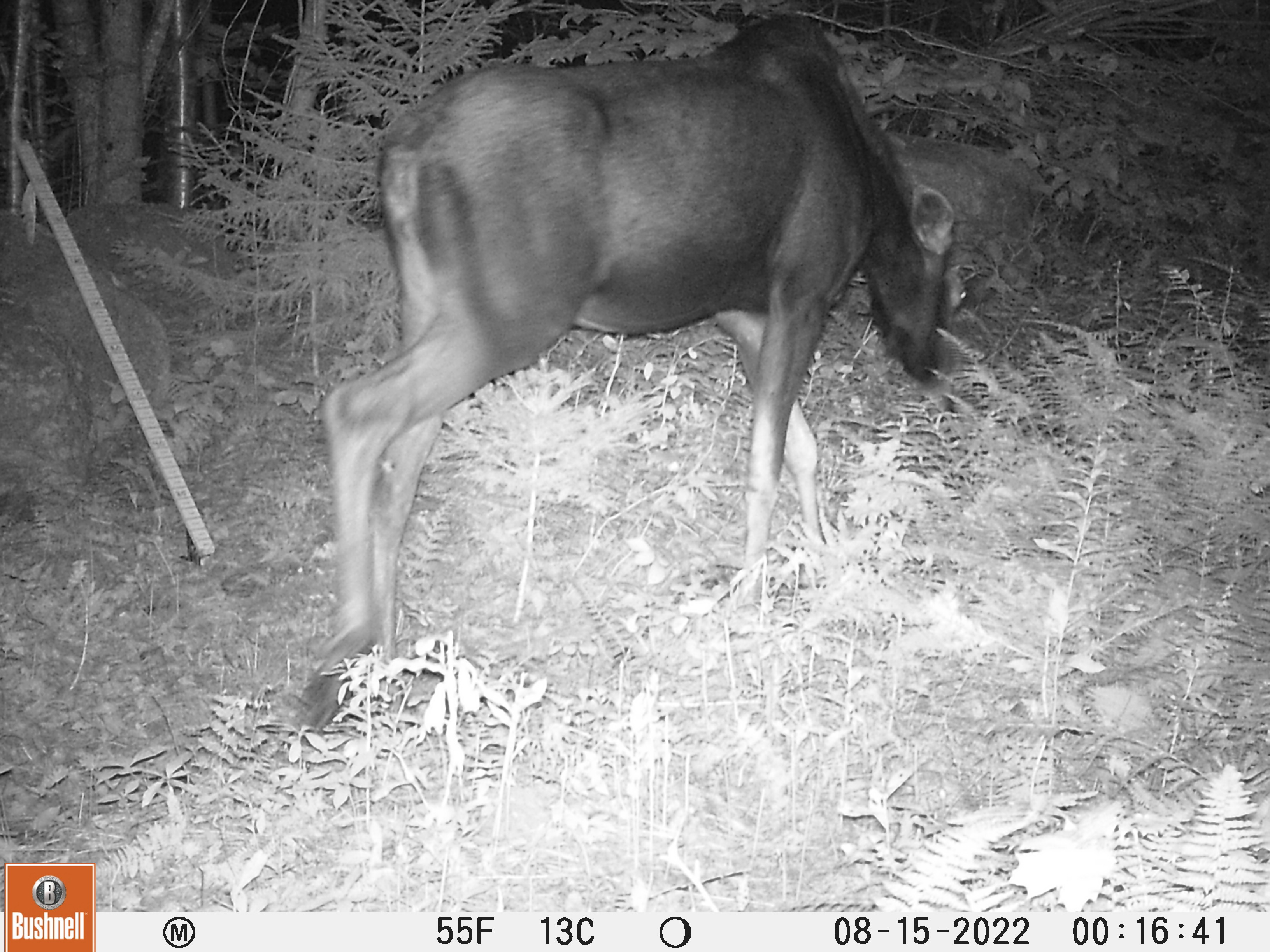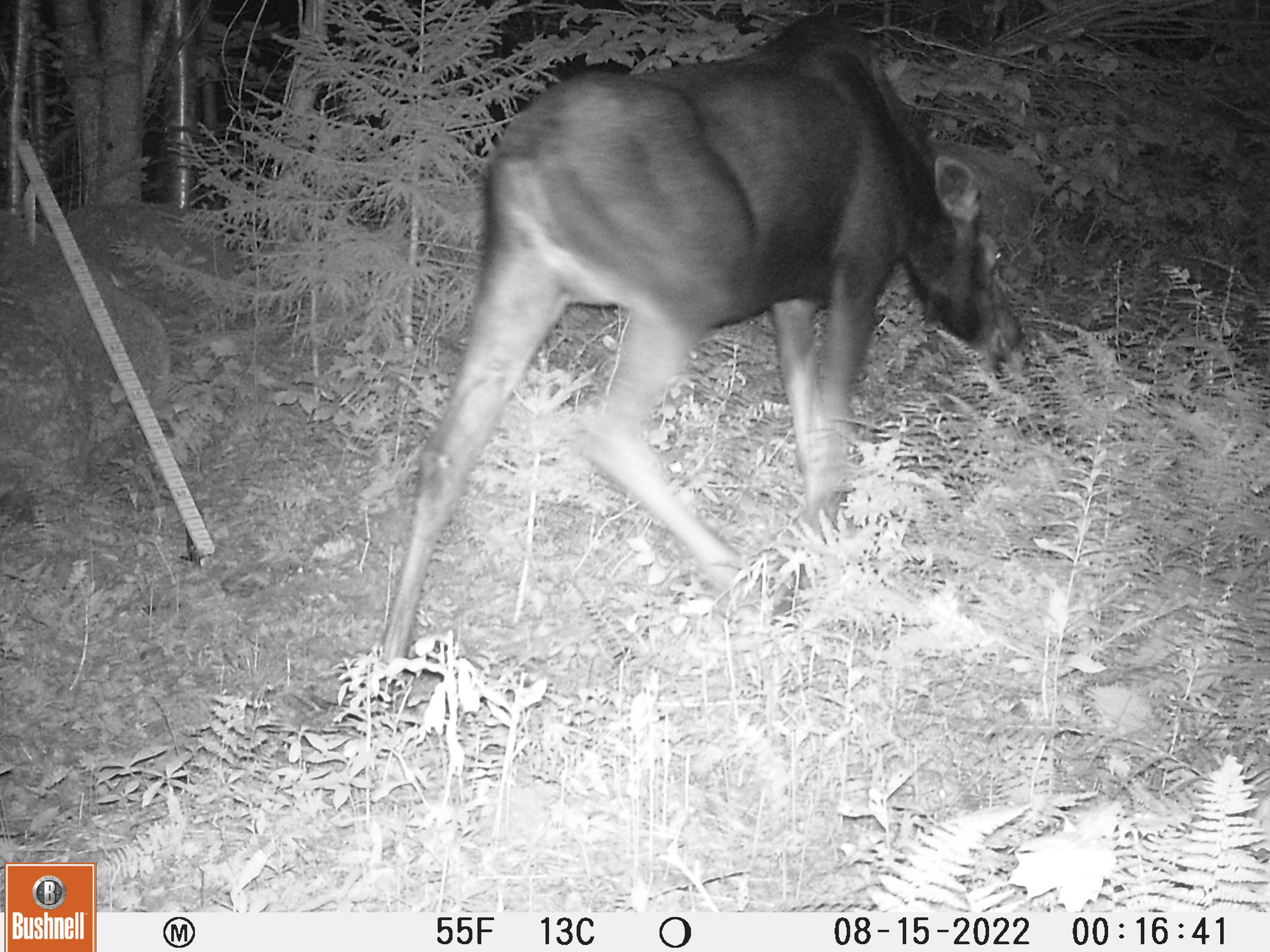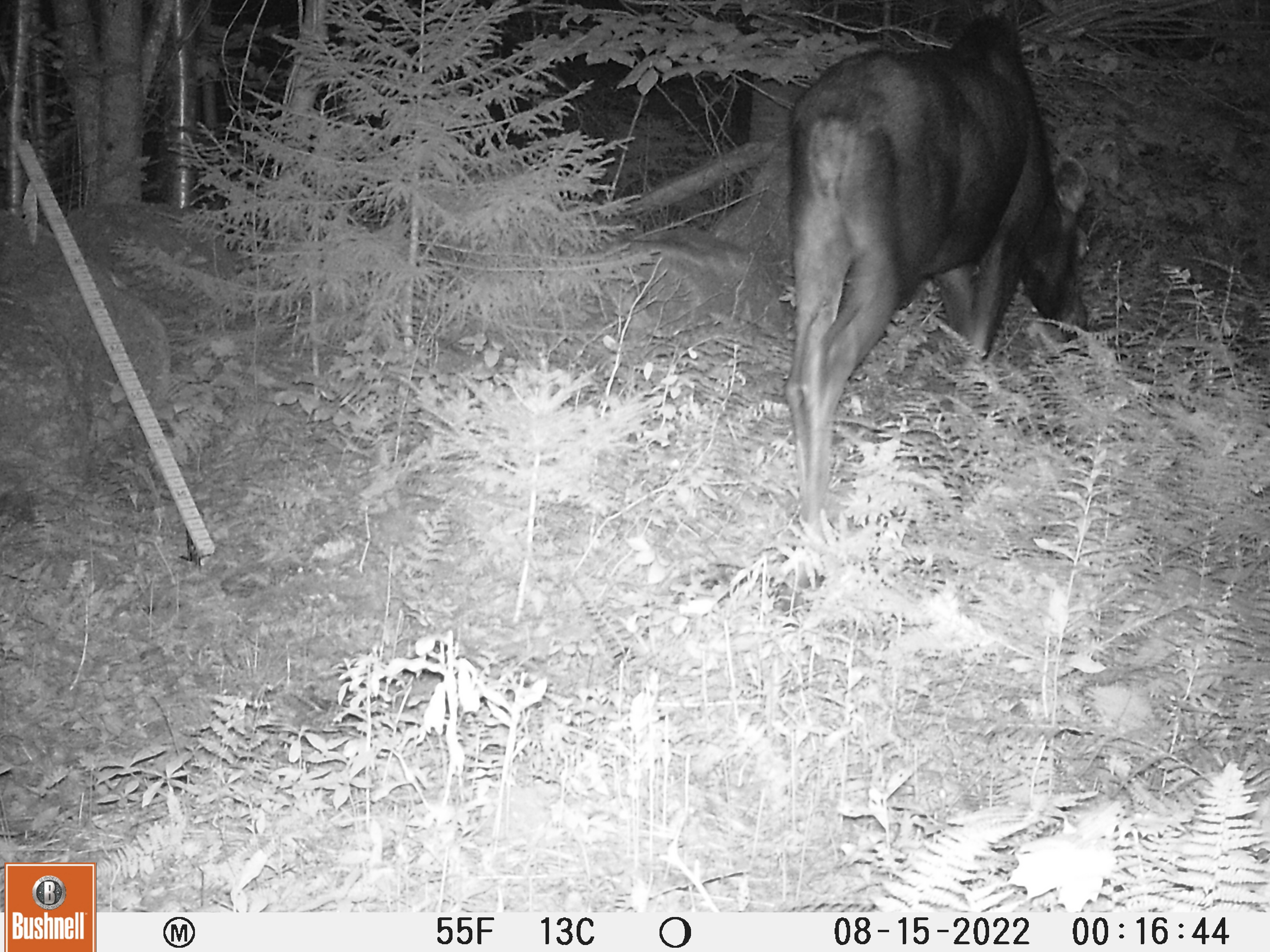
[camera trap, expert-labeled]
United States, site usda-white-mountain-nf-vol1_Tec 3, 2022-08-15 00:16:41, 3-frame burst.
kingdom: Animalia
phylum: Chordata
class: Mammalia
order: Artiodactyla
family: Cervidae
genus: Alces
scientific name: Alces alces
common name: moose